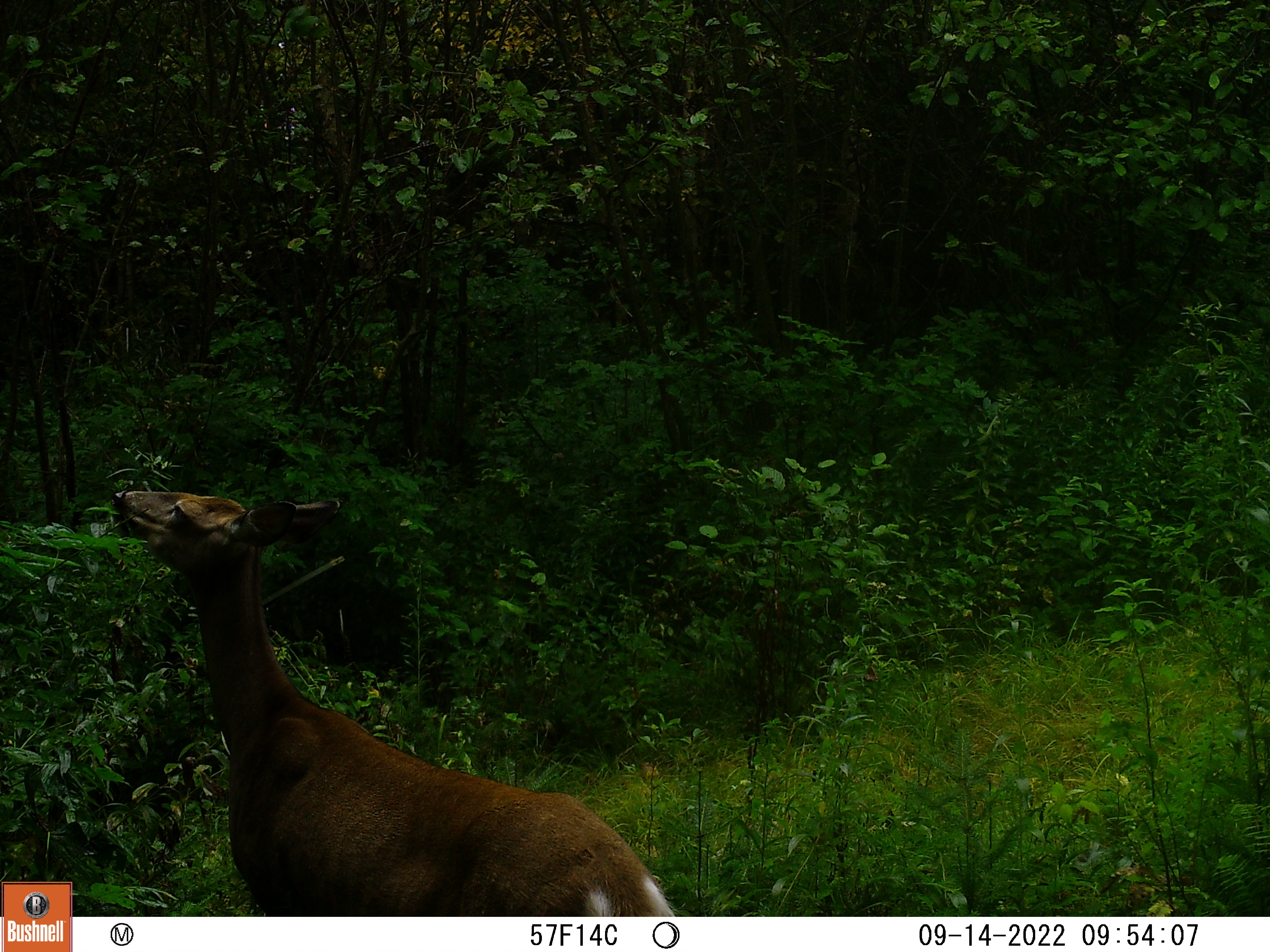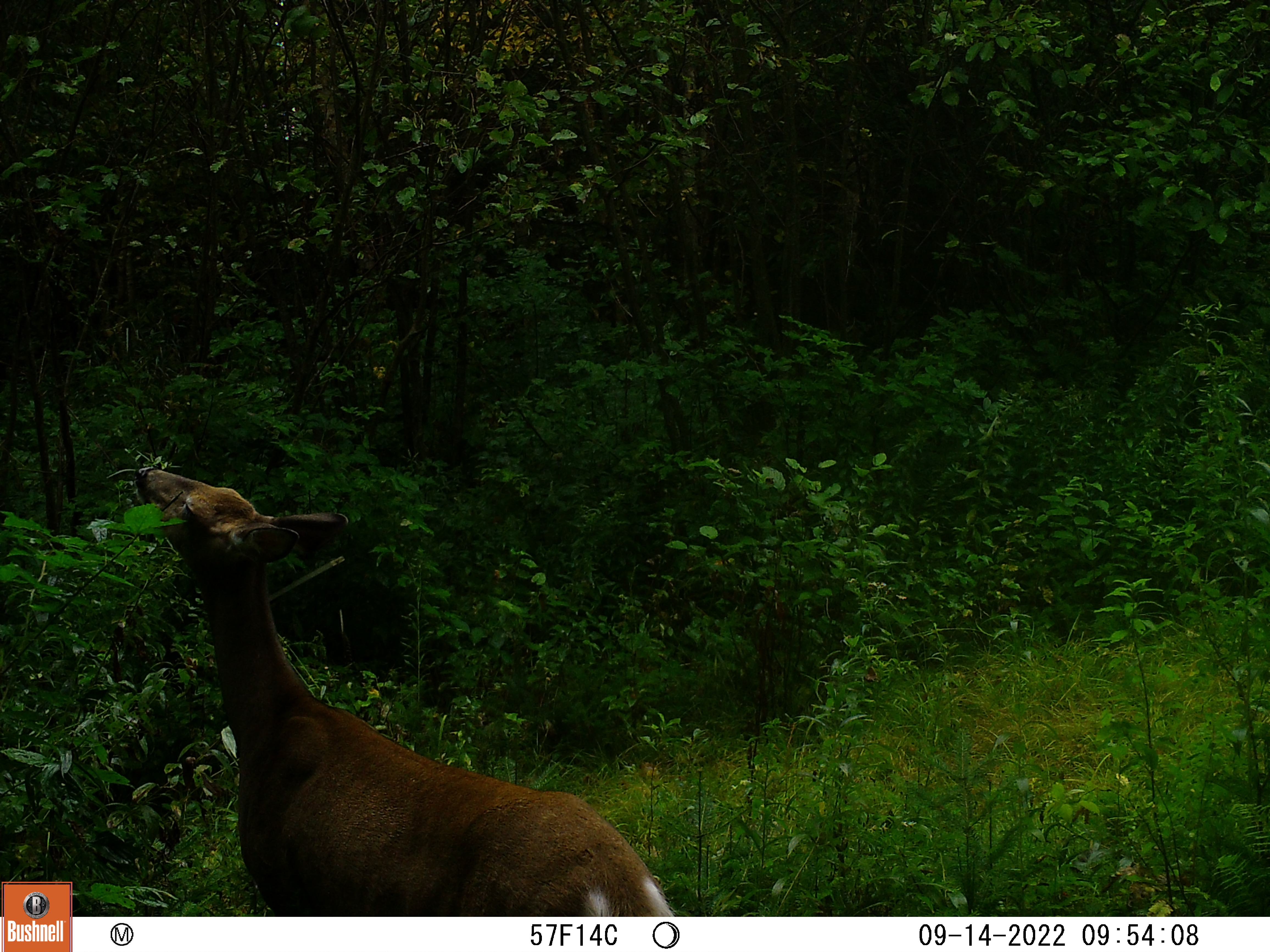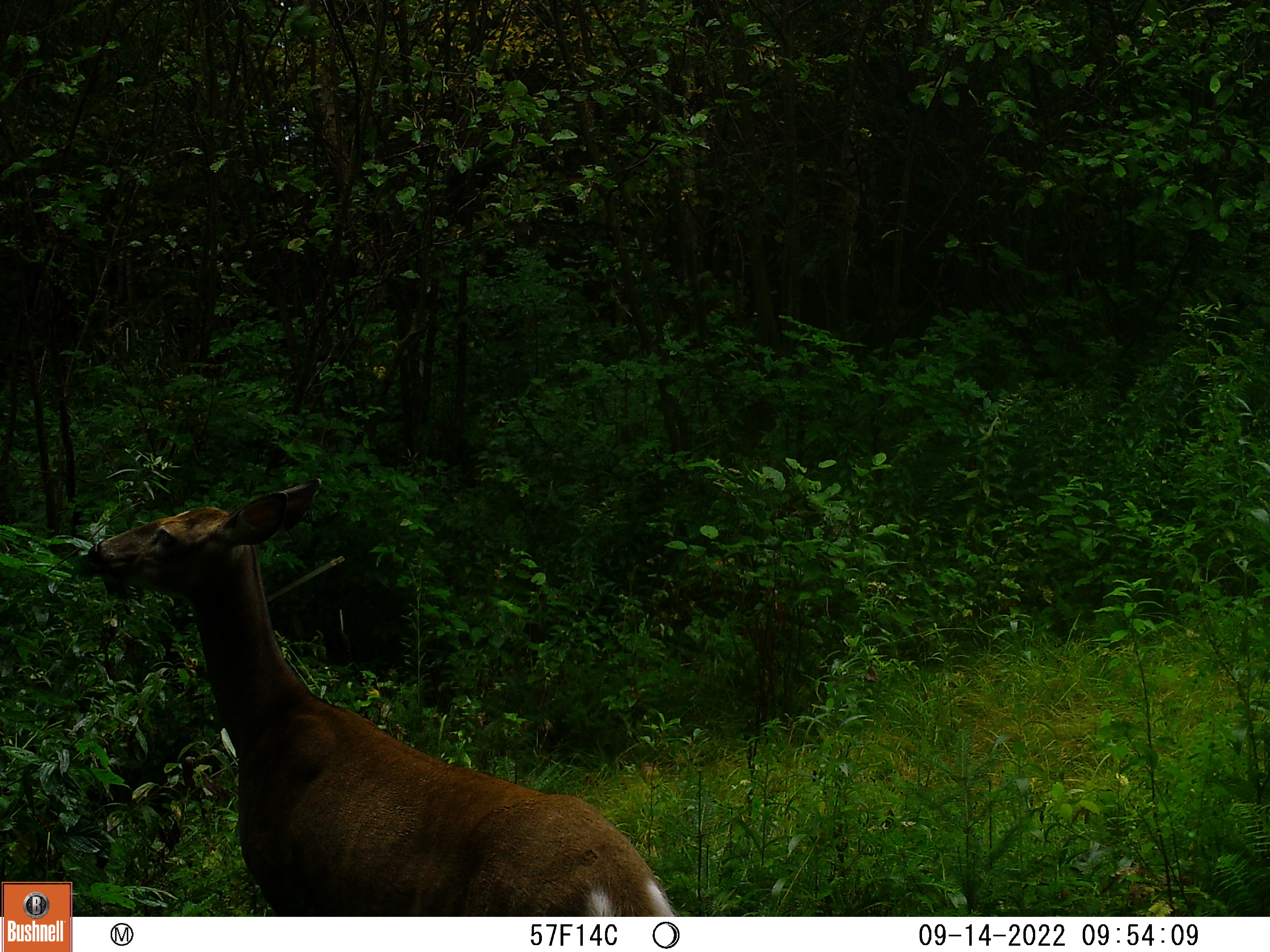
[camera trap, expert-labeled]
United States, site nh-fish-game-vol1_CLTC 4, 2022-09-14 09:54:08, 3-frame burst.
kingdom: Animalia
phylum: Chordata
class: Mammalia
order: Artiodactyla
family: Cervidae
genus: Odocoileus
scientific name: Odocoileus virginianus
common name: white-tailed deer